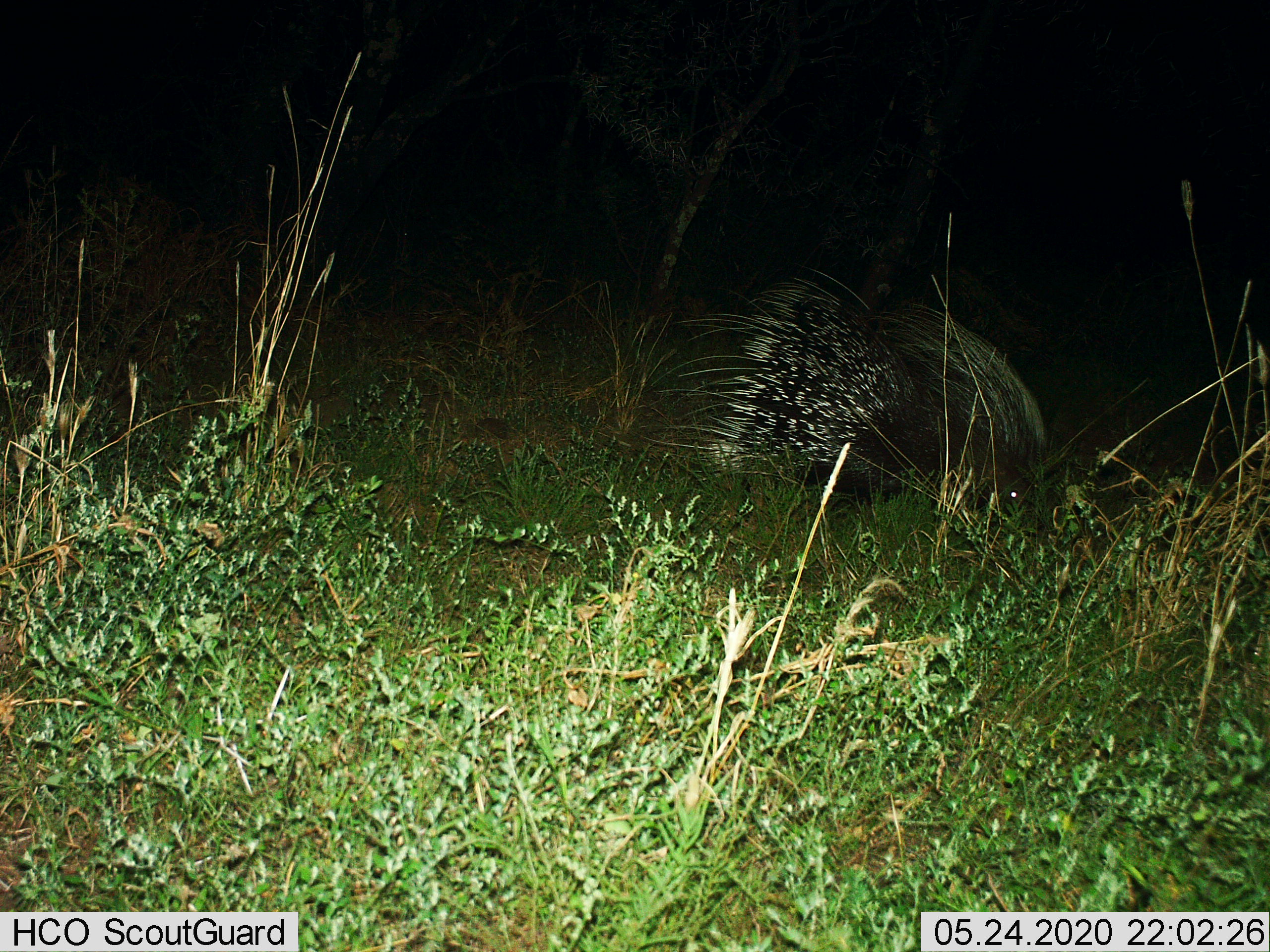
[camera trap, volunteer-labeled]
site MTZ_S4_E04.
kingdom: Animalia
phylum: Chordata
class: Mammalia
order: Rodentia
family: Hystricidae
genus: Hystrix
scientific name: Hystrix cristata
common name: crested porcupine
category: porcupine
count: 1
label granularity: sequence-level